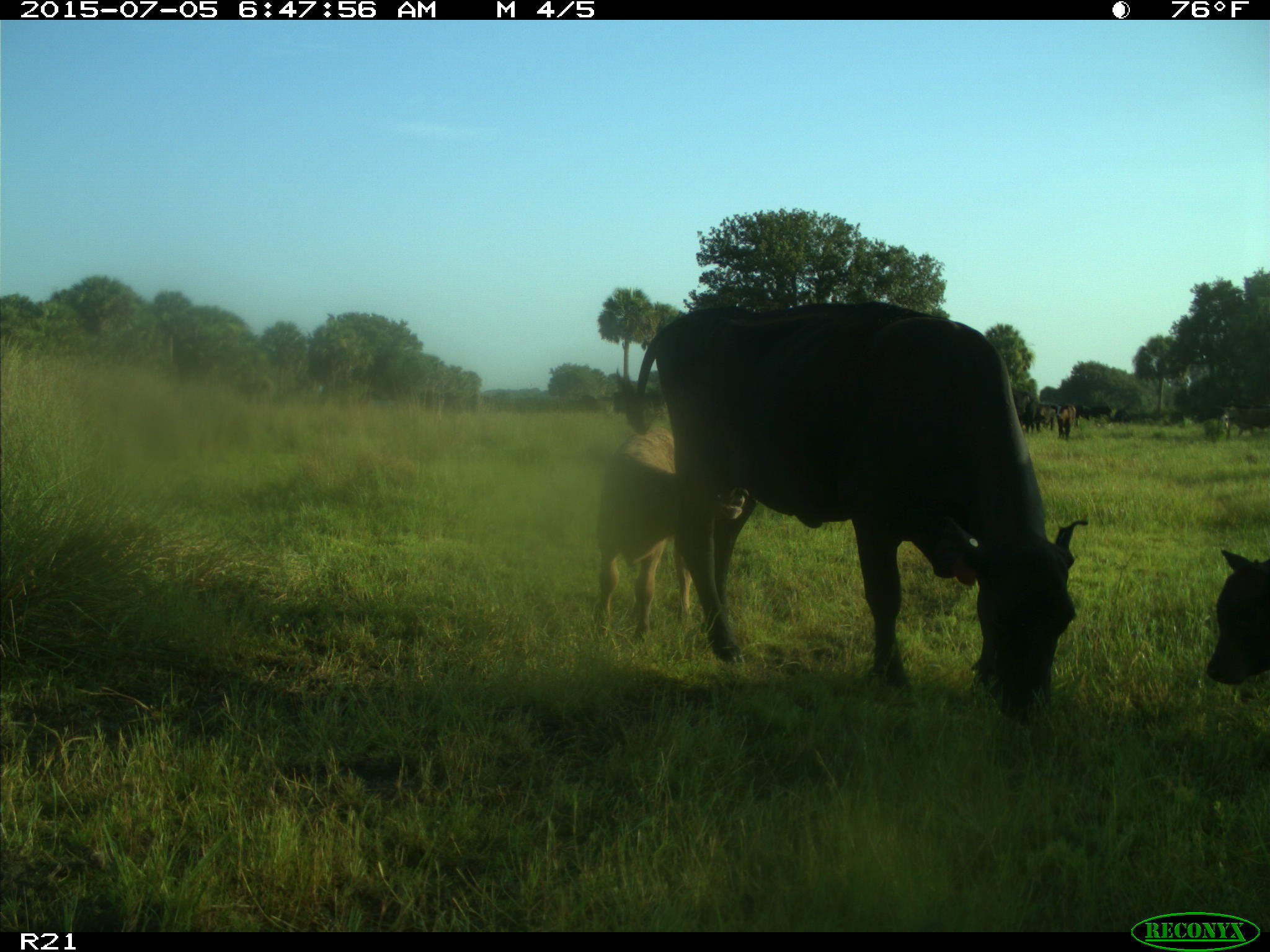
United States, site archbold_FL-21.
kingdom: Animalia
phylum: Chordata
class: Mammalia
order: Artiodactyla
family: Bovidae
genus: Bos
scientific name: Bos taurus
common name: domestic cow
Bos taurus (domestic cow).